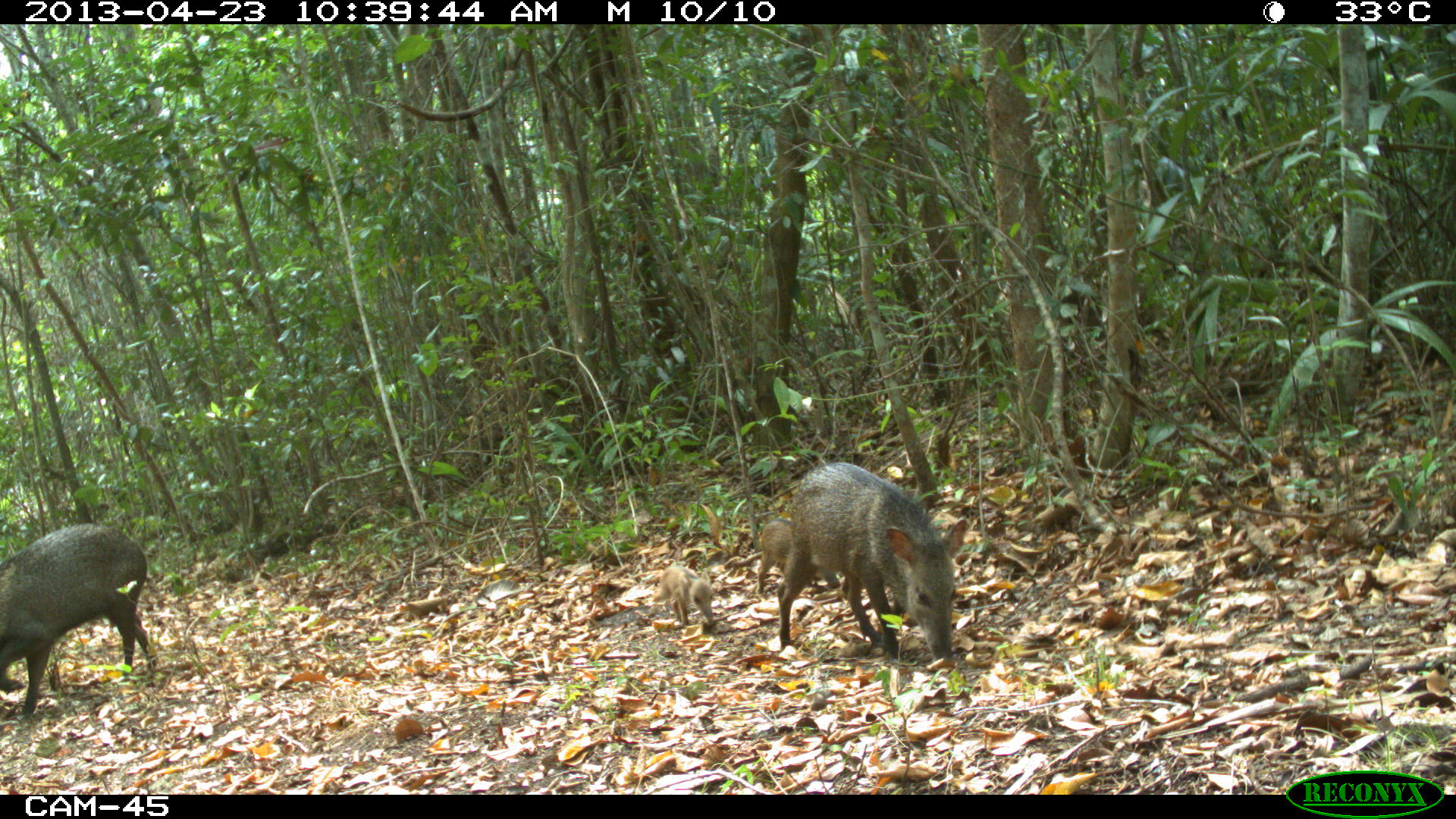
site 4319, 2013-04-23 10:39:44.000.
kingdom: Animalia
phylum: Chordata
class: Mammalia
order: Artiodactyla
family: Tayassuidae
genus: Pecari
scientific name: Pecari tajacu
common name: collared peccary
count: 5